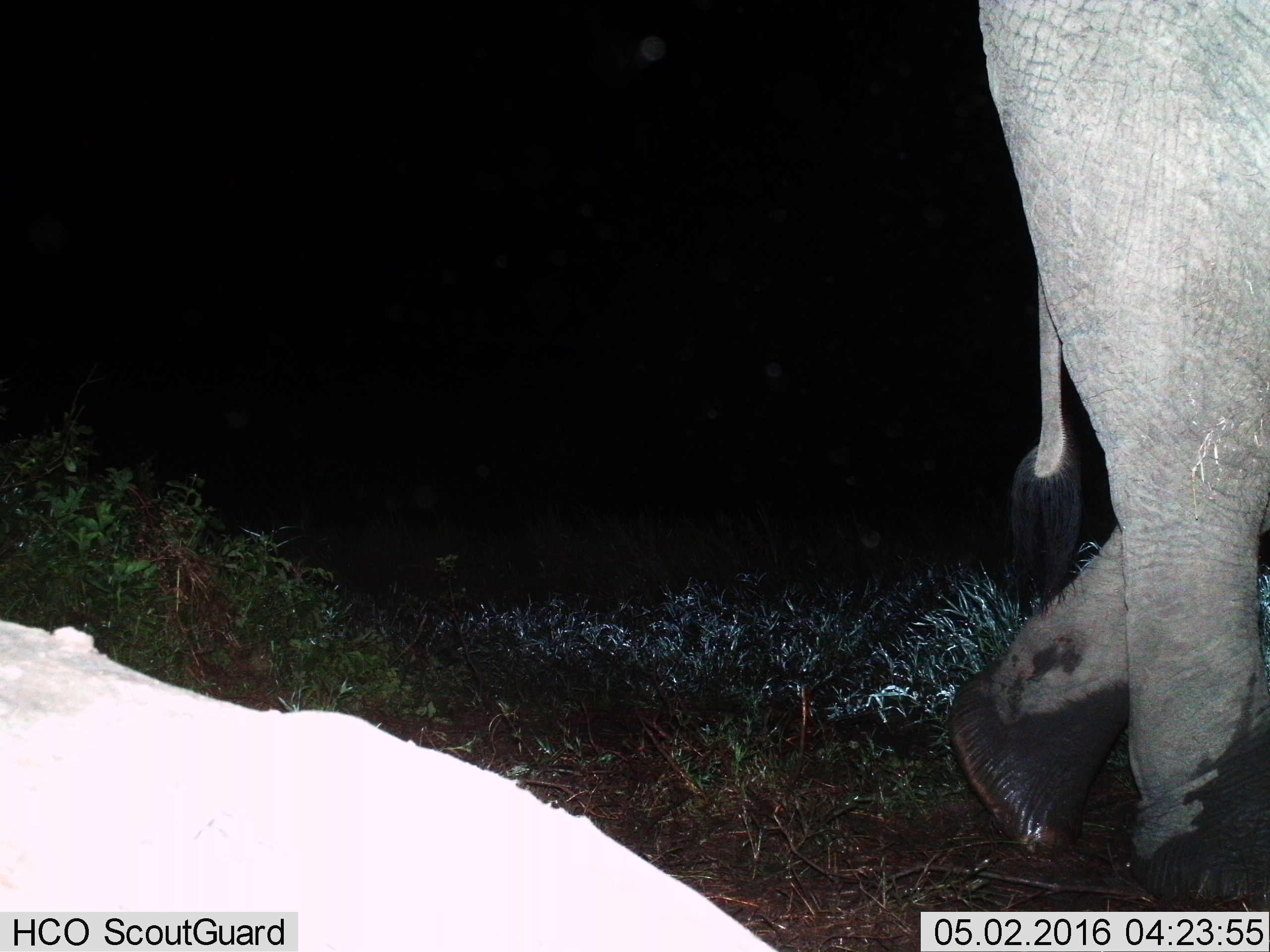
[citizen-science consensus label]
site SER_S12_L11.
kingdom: Animalia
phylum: Chordata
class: Mammalia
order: Proboscidea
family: Elephantidae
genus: Loxodonta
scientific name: Loxodonta africana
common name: african bush elephant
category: elephant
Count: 1.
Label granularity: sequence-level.